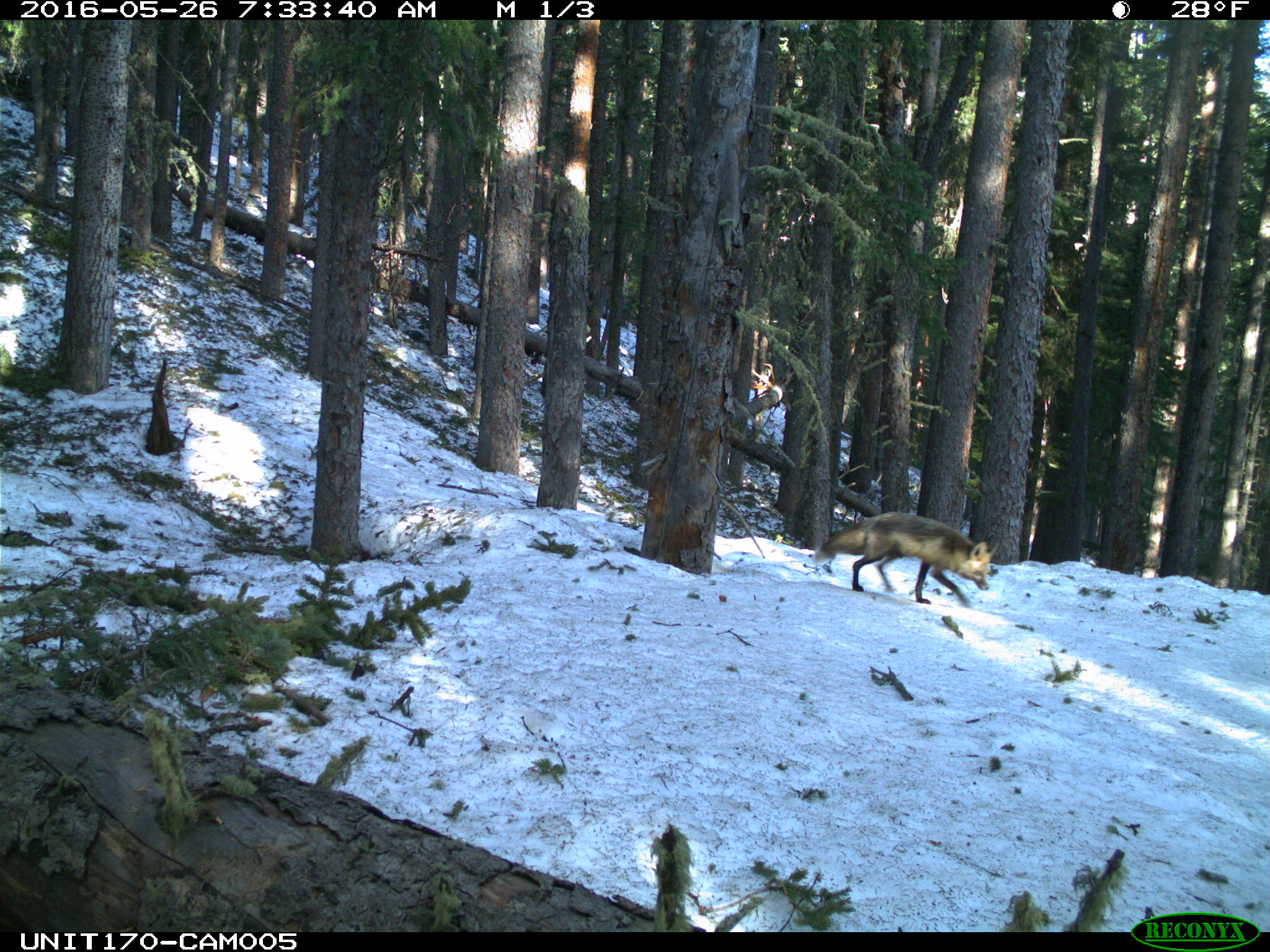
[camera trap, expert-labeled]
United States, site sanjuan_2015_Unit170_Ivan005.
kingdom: Animalia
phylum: Chordata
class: Mammalia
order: Carnivora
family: Canidae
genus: Vulpes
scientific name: Vulpes vulpes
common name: red fox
Vulpes vulpes (red fox).